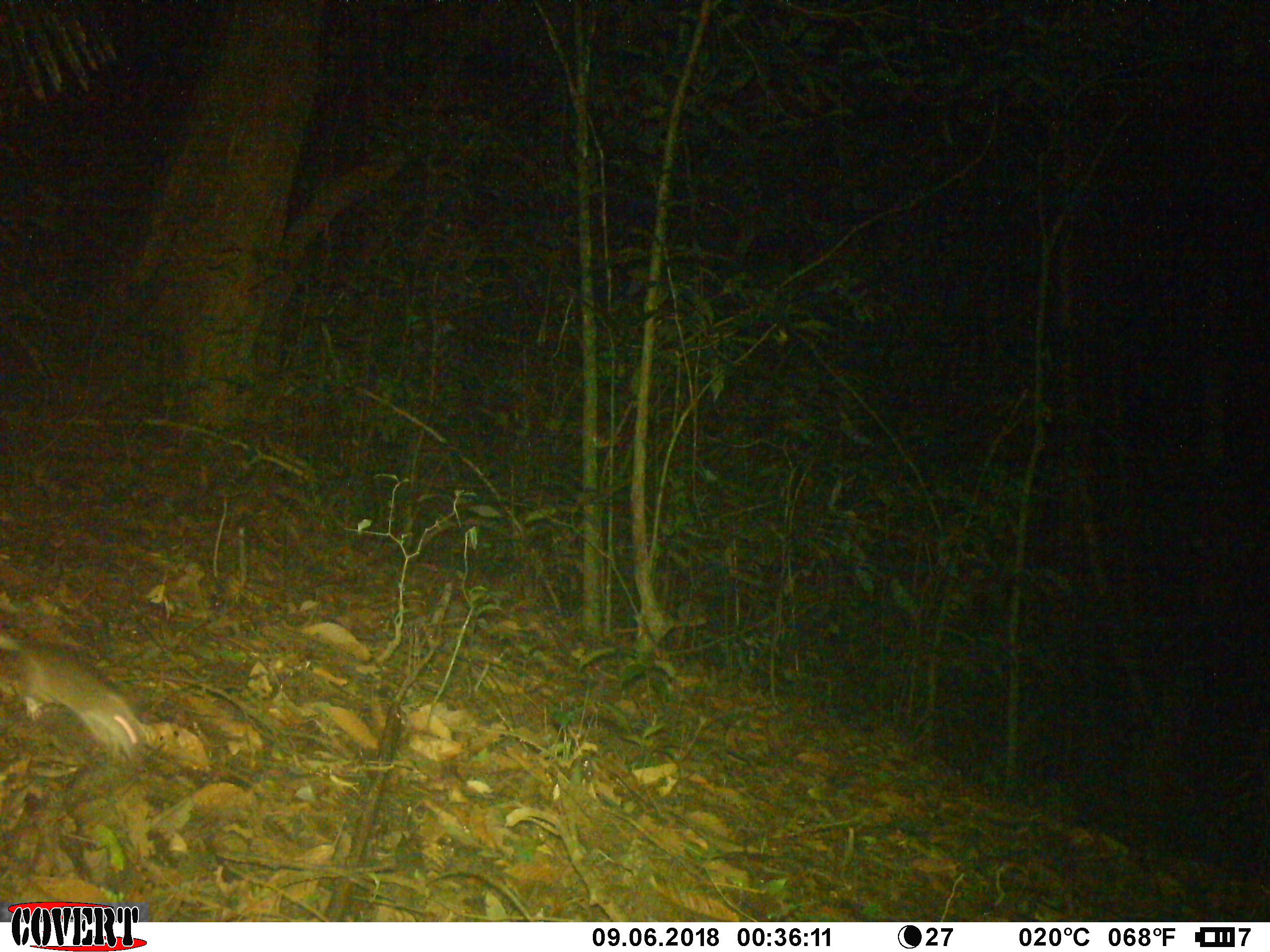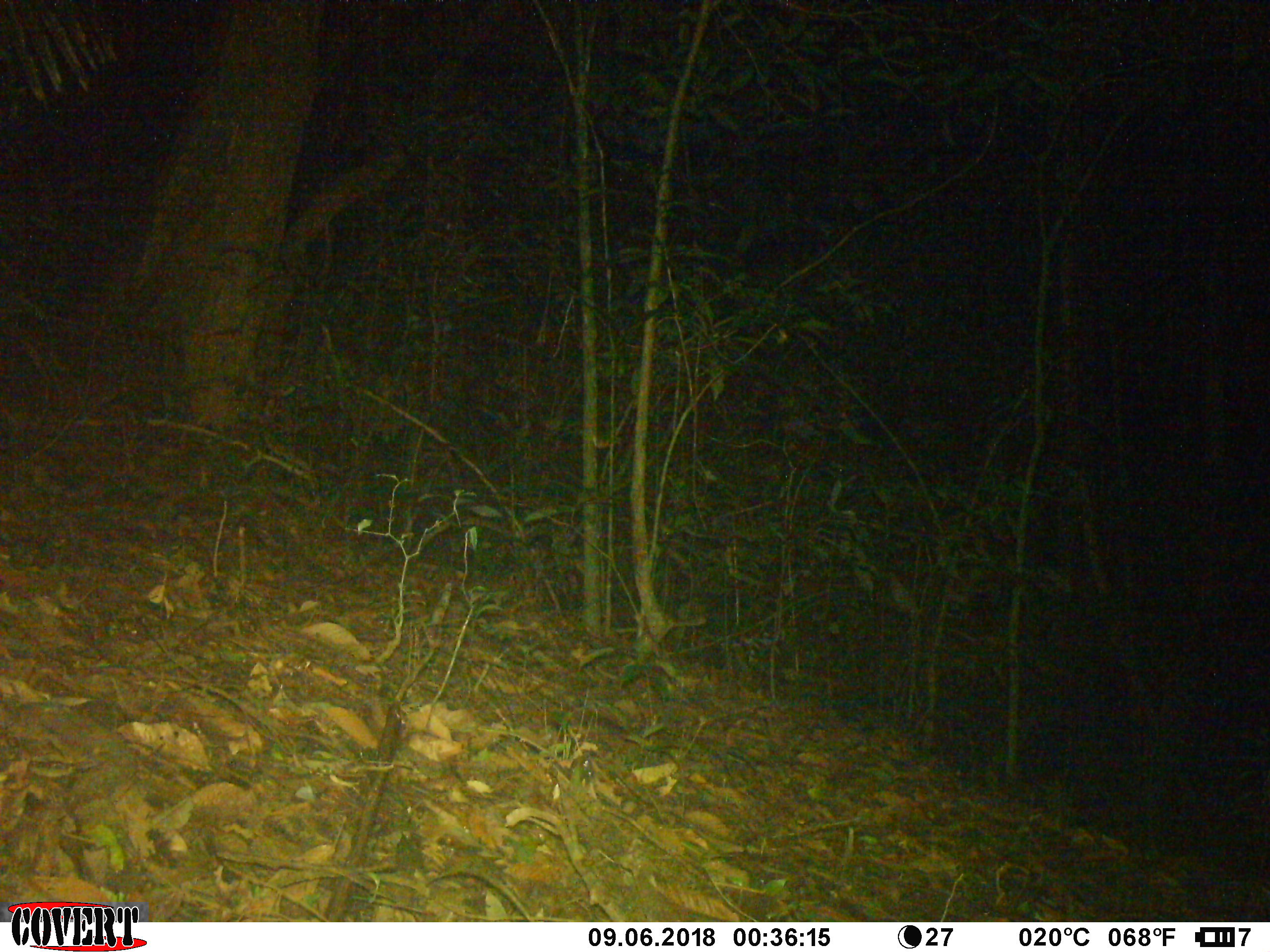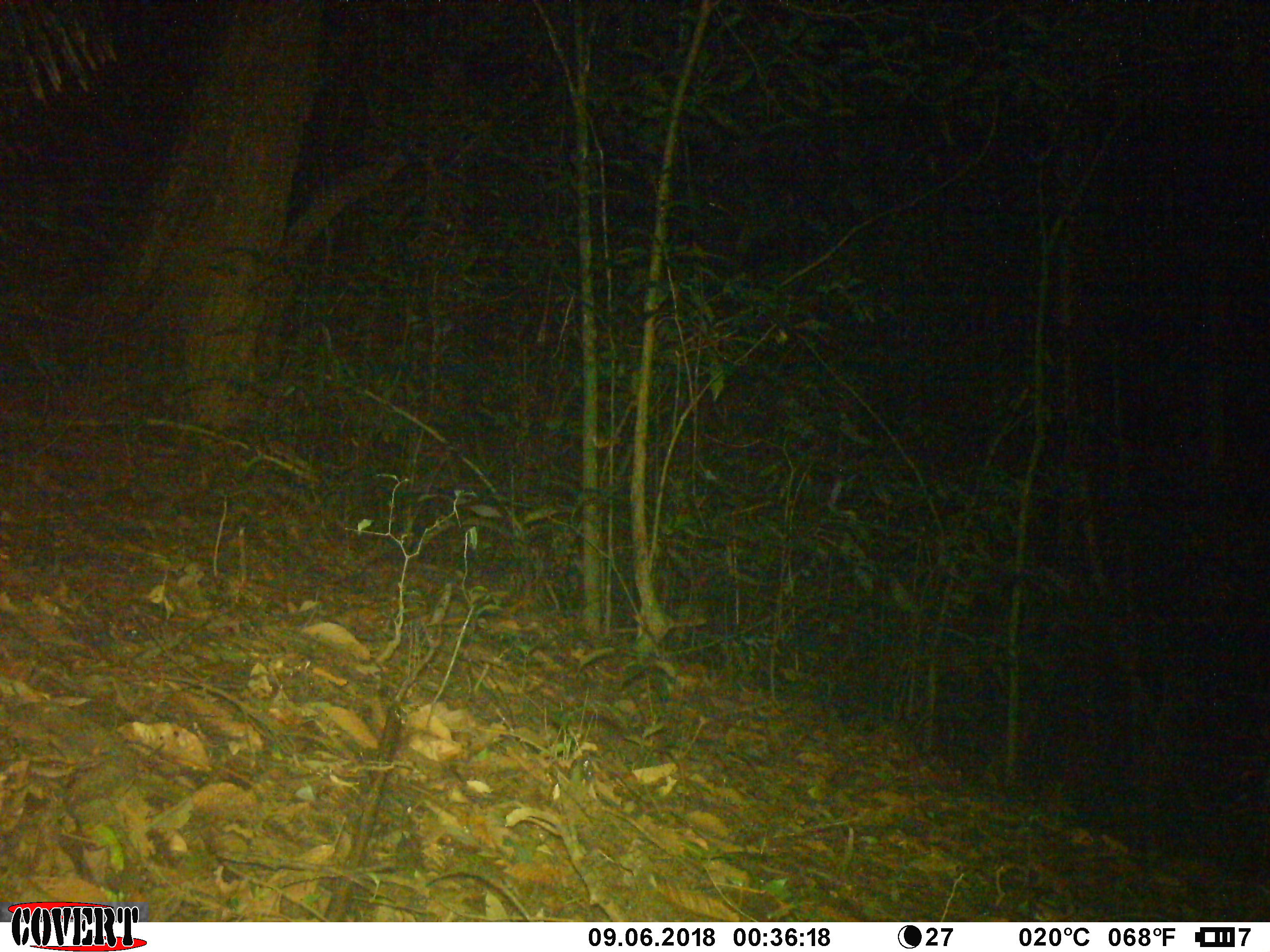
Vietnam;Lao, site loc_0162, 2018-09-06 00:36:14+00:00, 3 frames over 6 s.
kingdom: Animalia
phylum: Chordata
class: Mammalia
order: Rodentia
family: Muridae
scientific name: Muridae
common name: old-world mice and rats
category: unidentified murid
Unidentified murid (old-world mice and rats) (Muridae). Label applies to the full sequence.